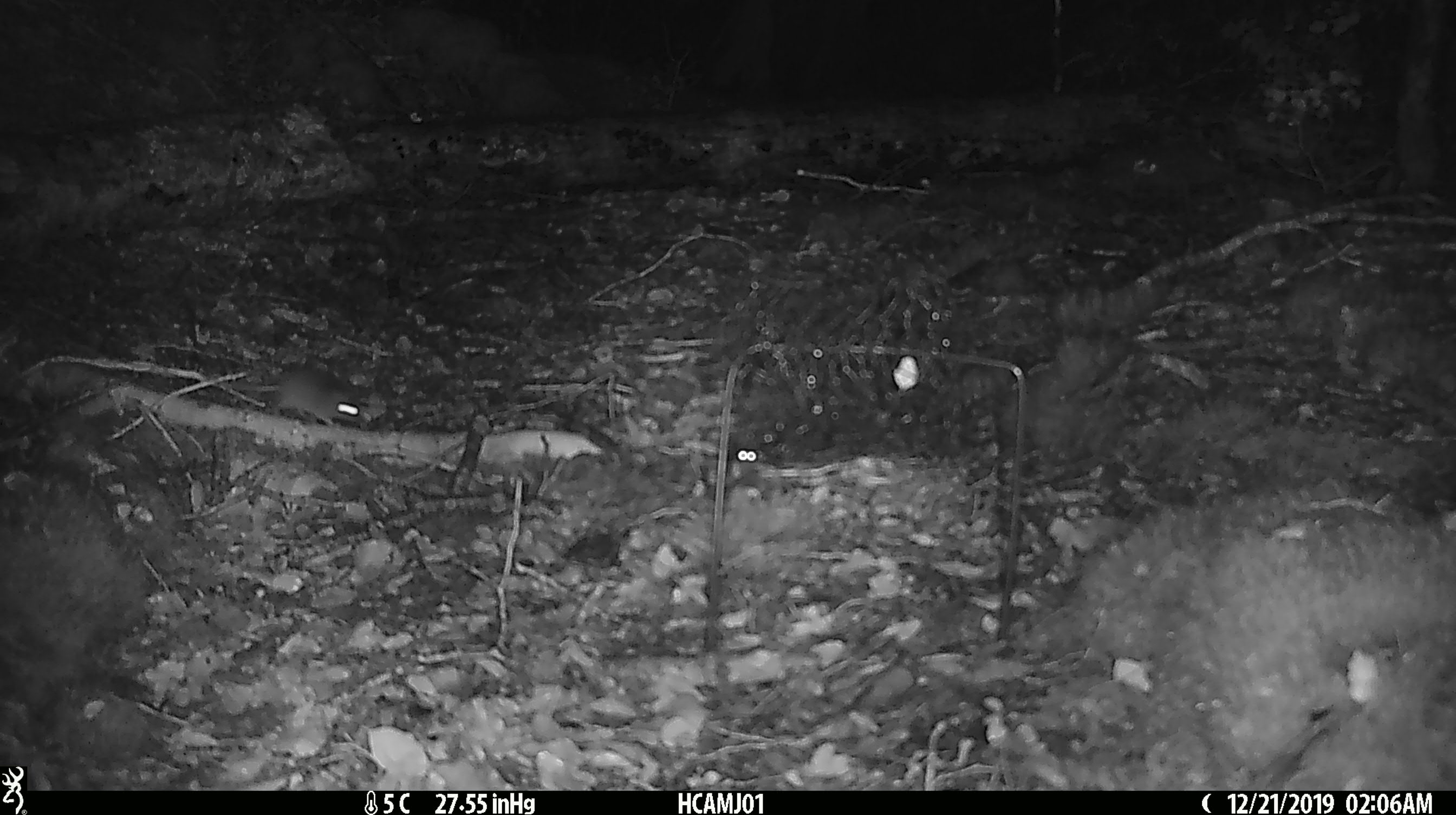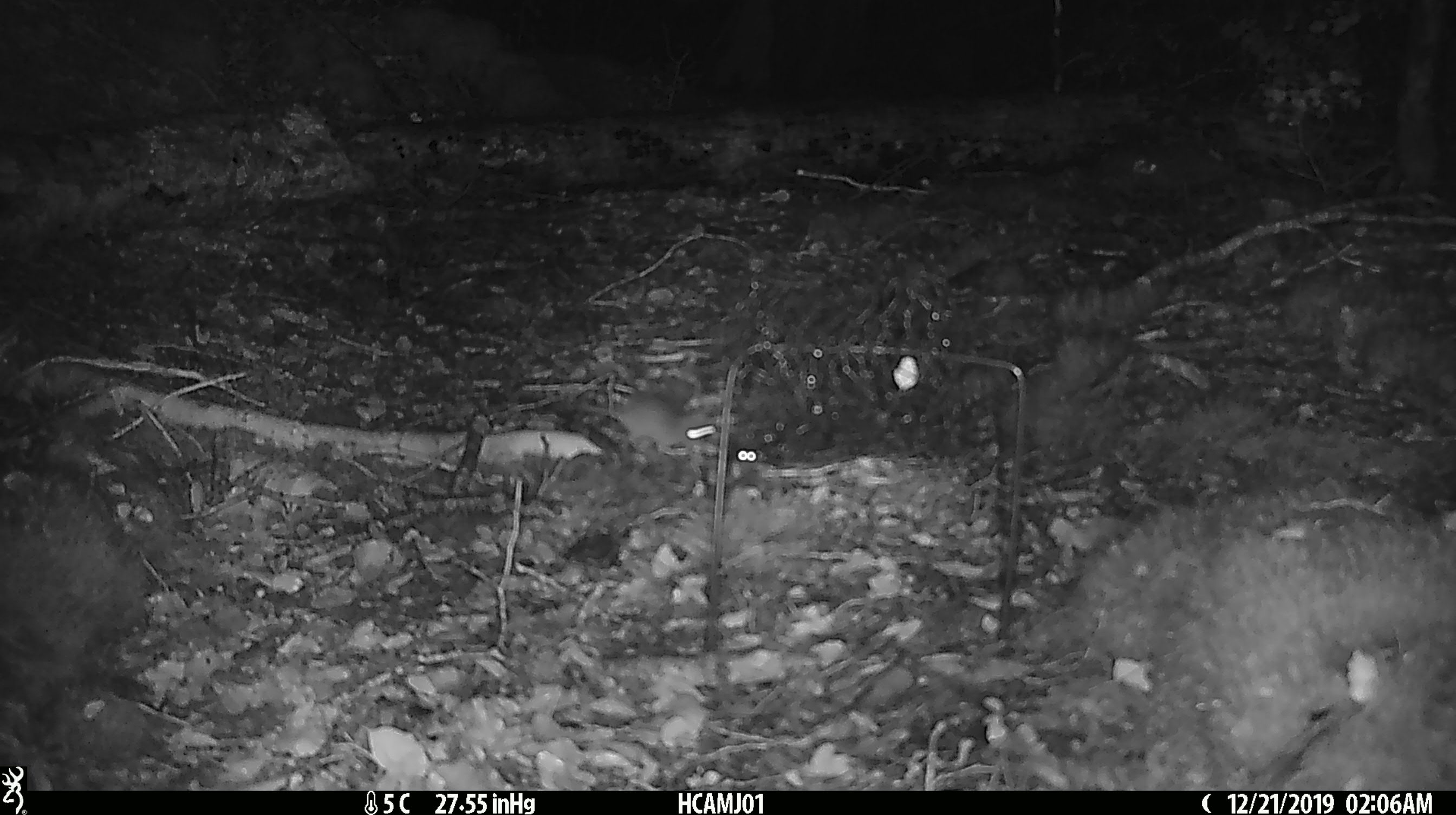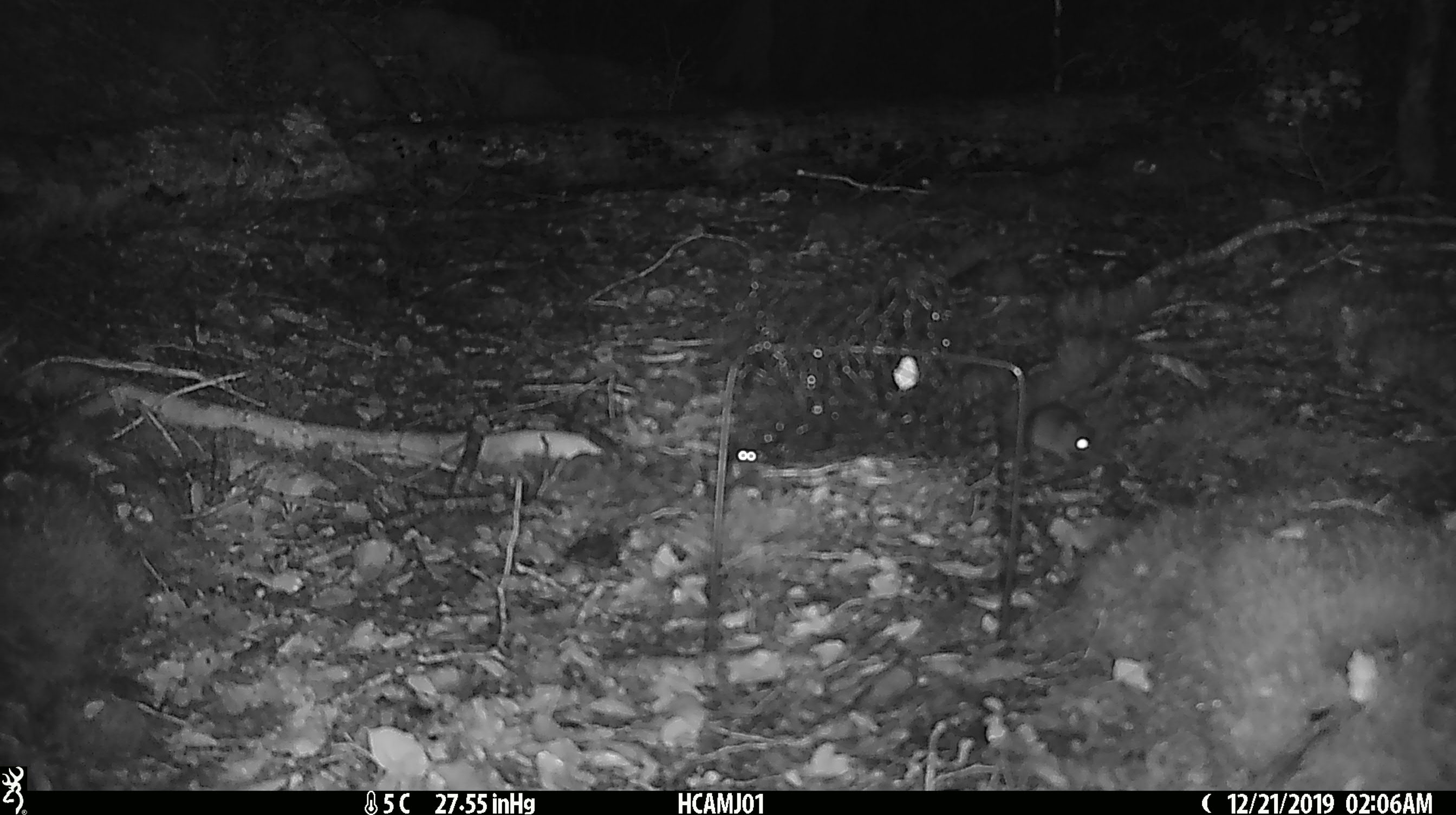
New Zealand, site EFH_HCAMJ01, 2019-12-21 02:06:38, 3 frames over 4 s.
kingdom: Animalia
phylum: Chordata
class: Mammalia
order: Rodentia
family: Muridae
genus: Mus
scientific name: Mus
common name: mouse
Mouse (Mus).